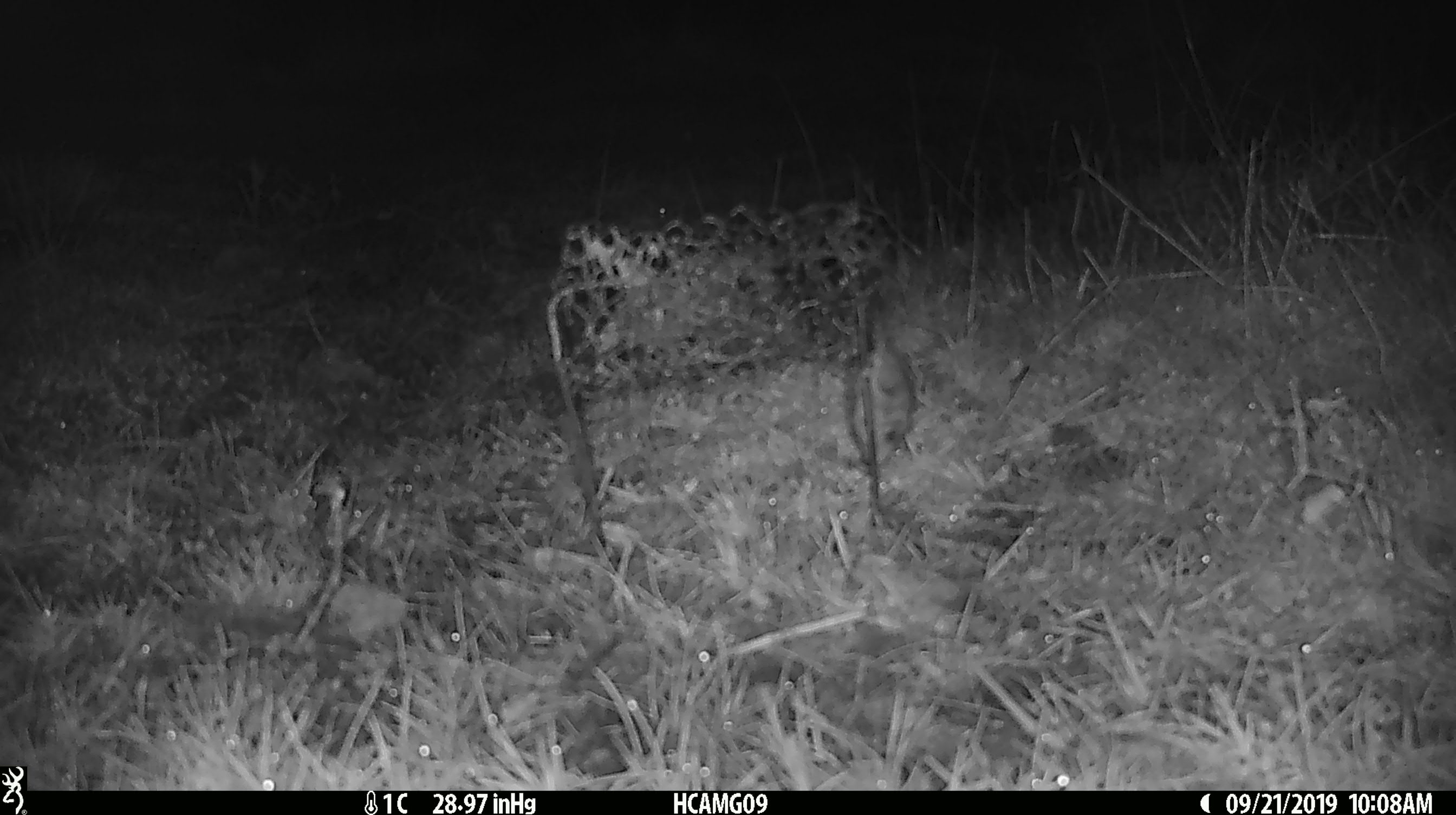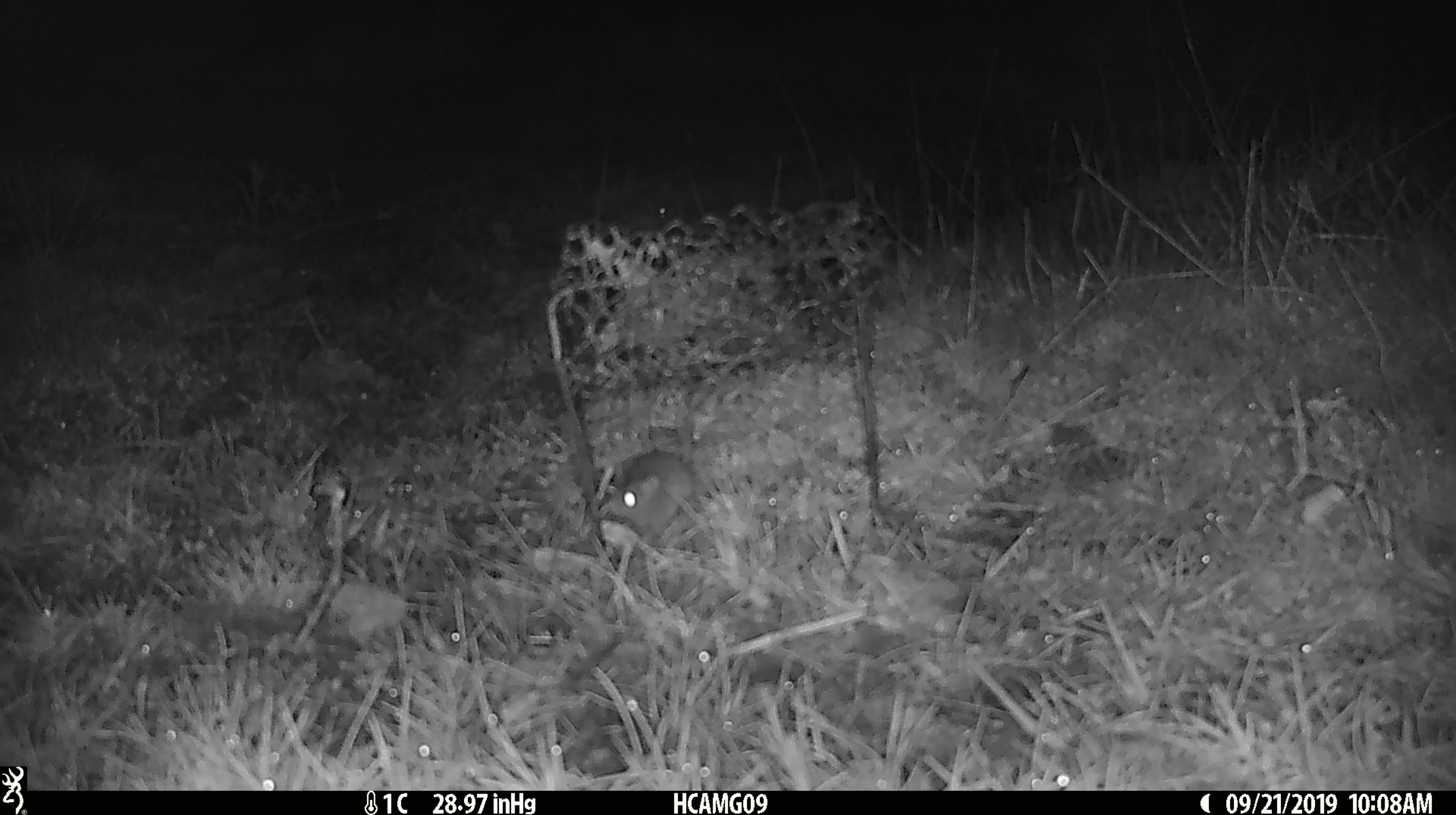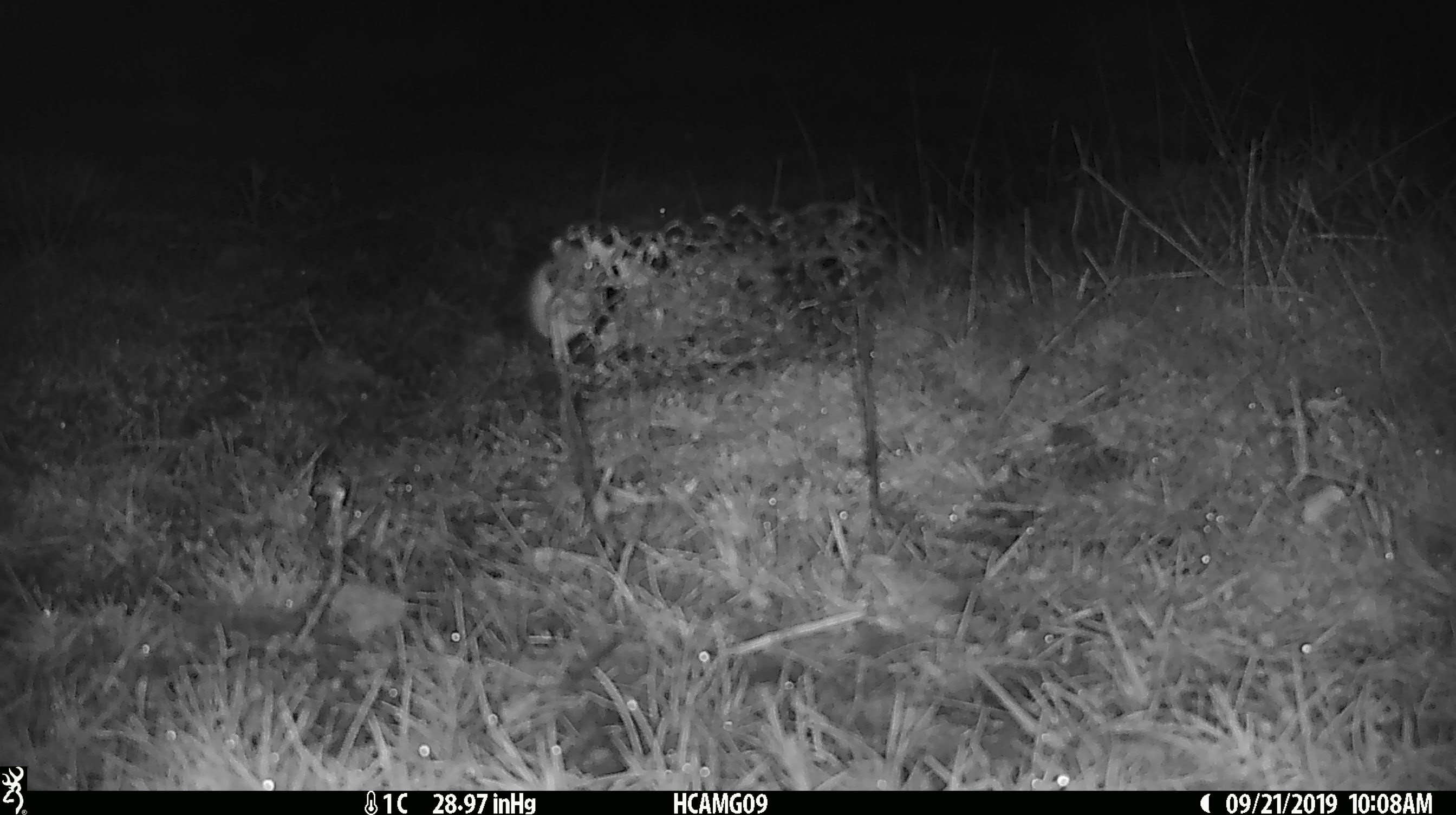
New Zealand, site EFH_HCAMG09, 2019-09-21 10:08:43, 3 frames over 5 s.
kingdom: Animalia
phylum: Chordata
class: Mammalia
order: Rodentia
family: Muridae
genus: Mus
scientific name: Mus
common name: mouse